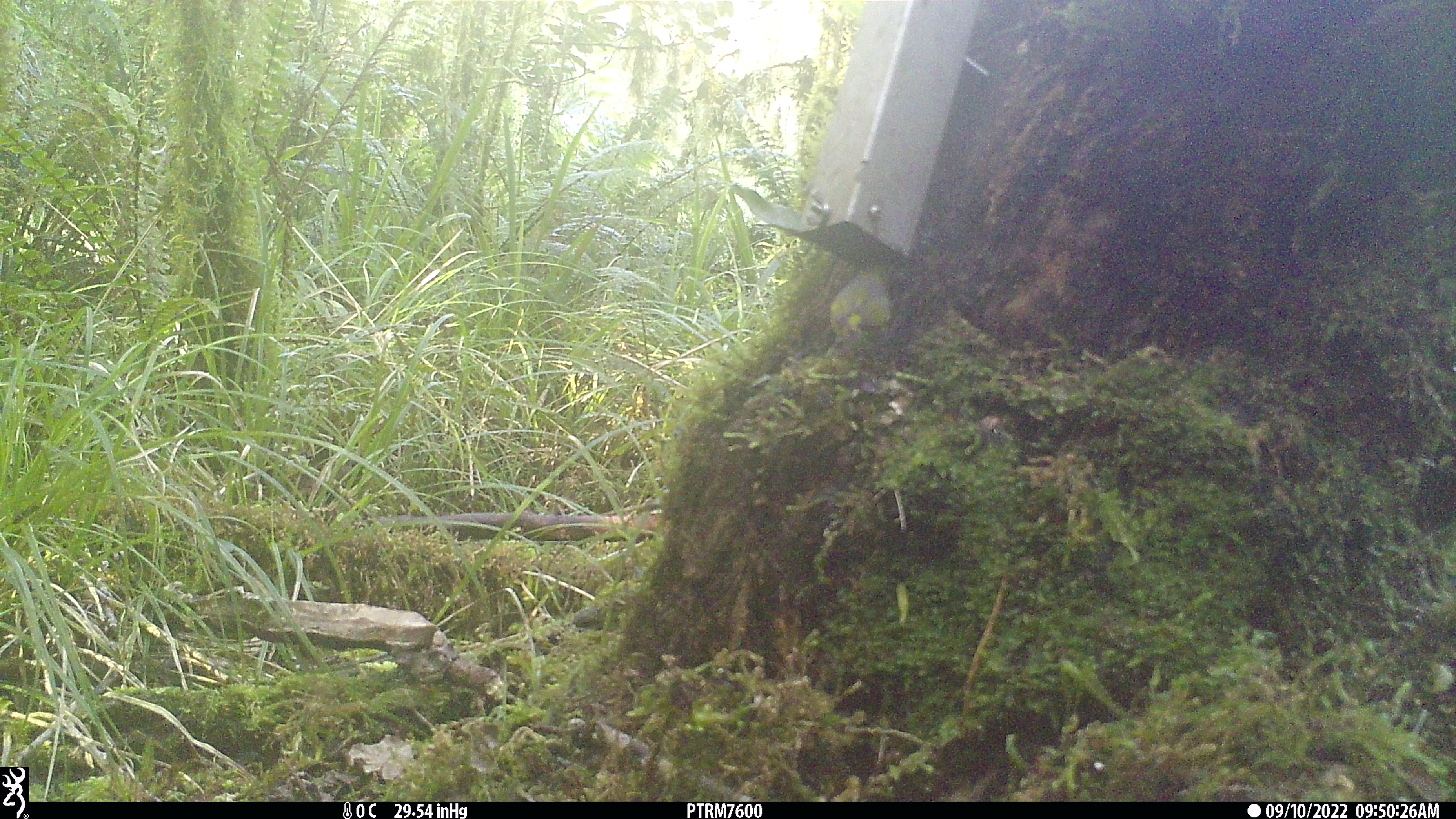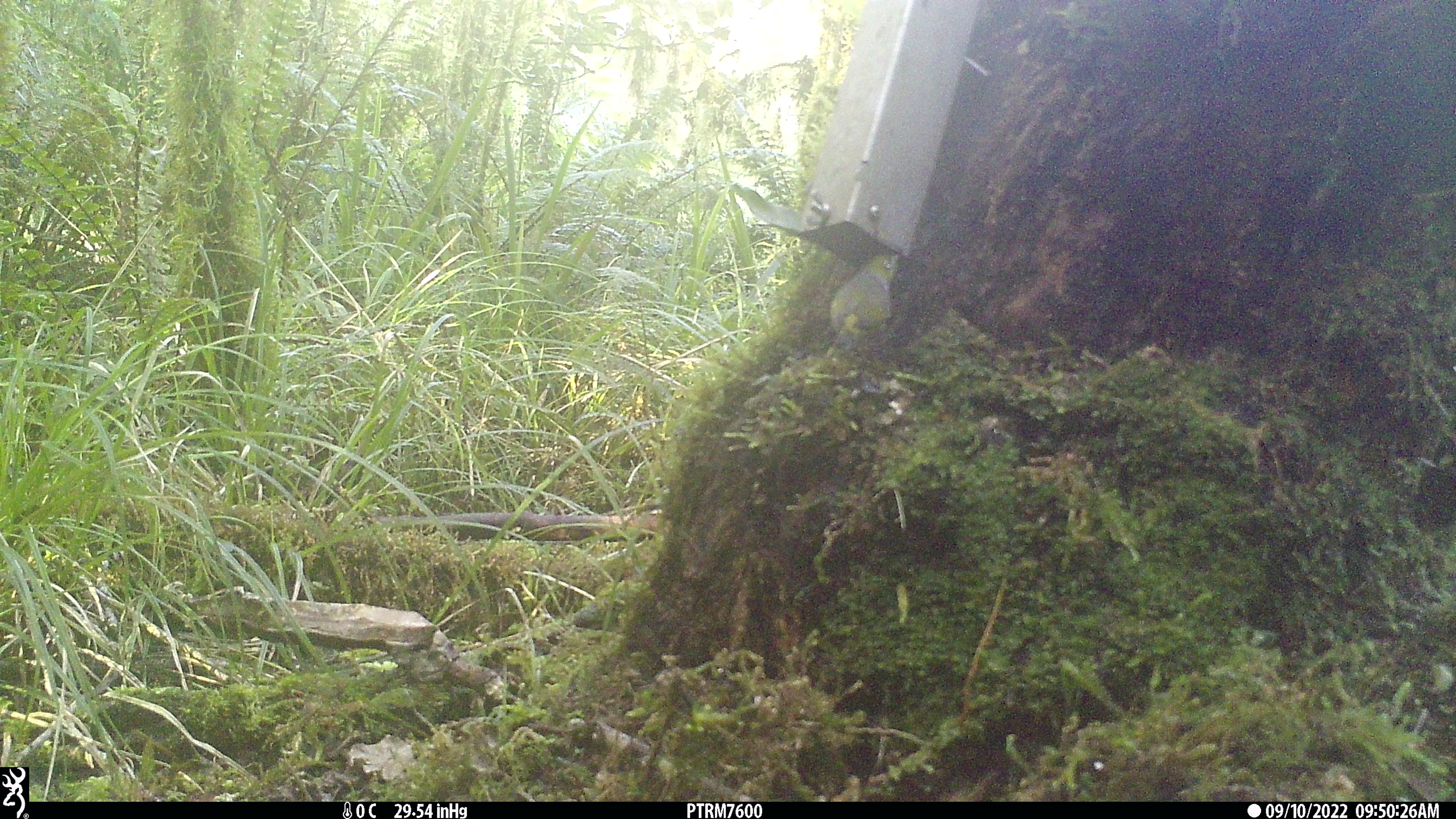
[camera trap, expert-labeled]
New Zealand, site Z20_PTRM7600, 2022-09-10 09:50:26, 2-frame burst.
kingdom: Animalia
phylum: Chordata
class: Aves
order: Passeriformes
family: Zosteropidae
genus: Zosterops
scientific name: Zosterops lateralis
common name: silvereye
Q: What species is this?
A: Silvereye (Zosterops lateralis).